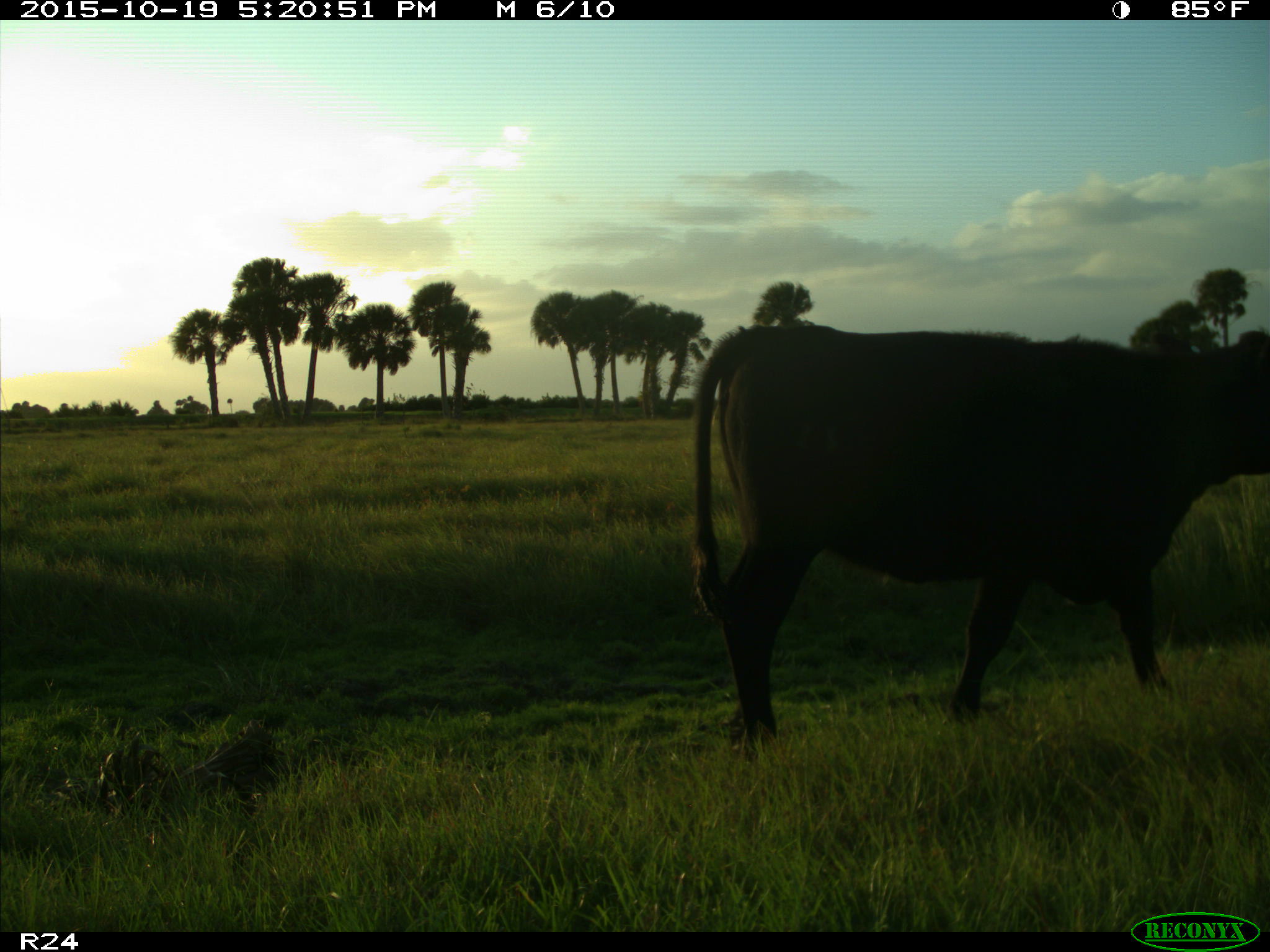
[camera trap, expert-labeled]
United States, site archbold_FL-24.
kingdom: Animalia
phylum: Chordata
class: Mammalia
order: Artiodactyla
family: Bovidae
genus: Bos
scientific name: Bos taurus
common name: domestic cow